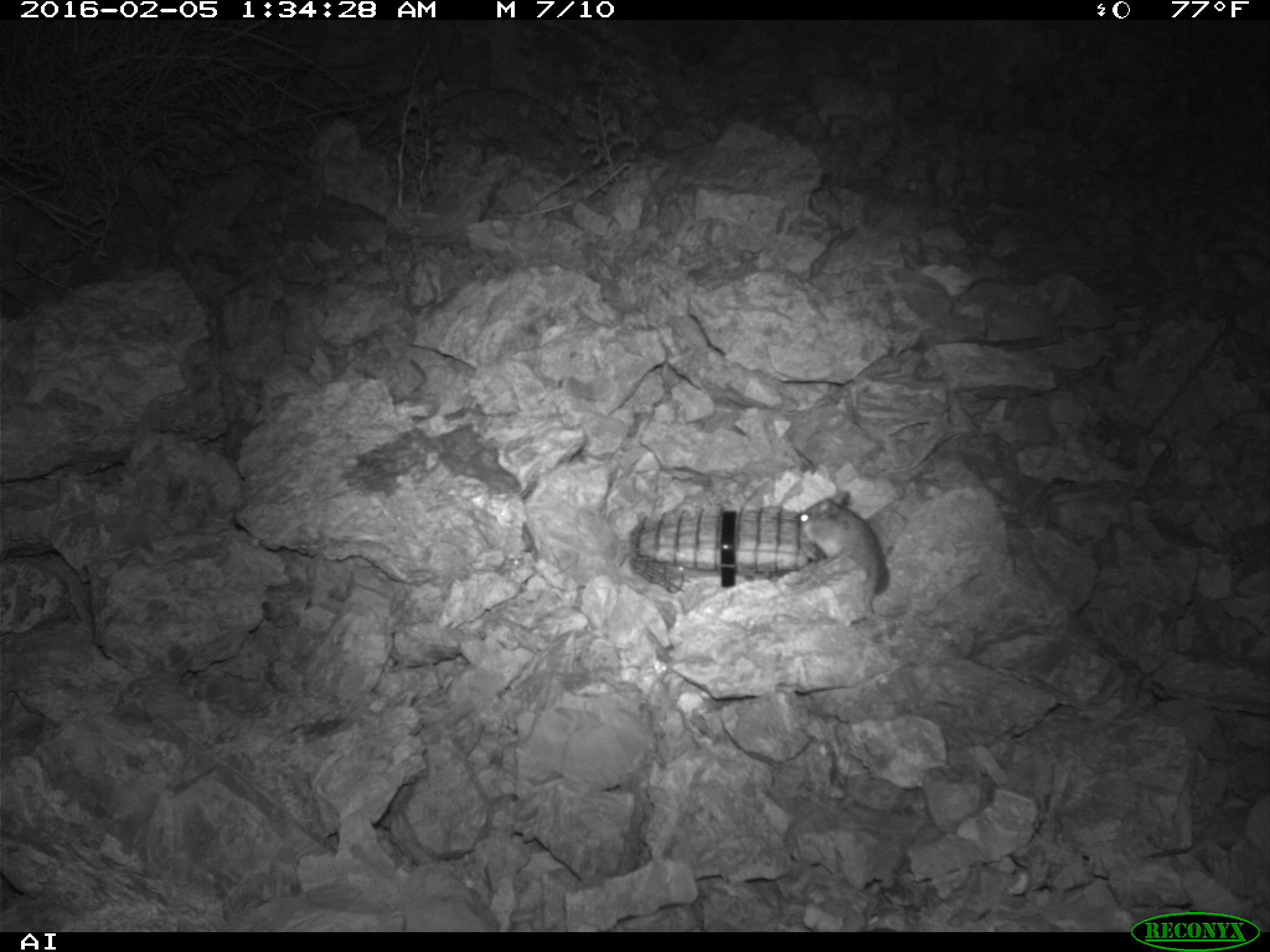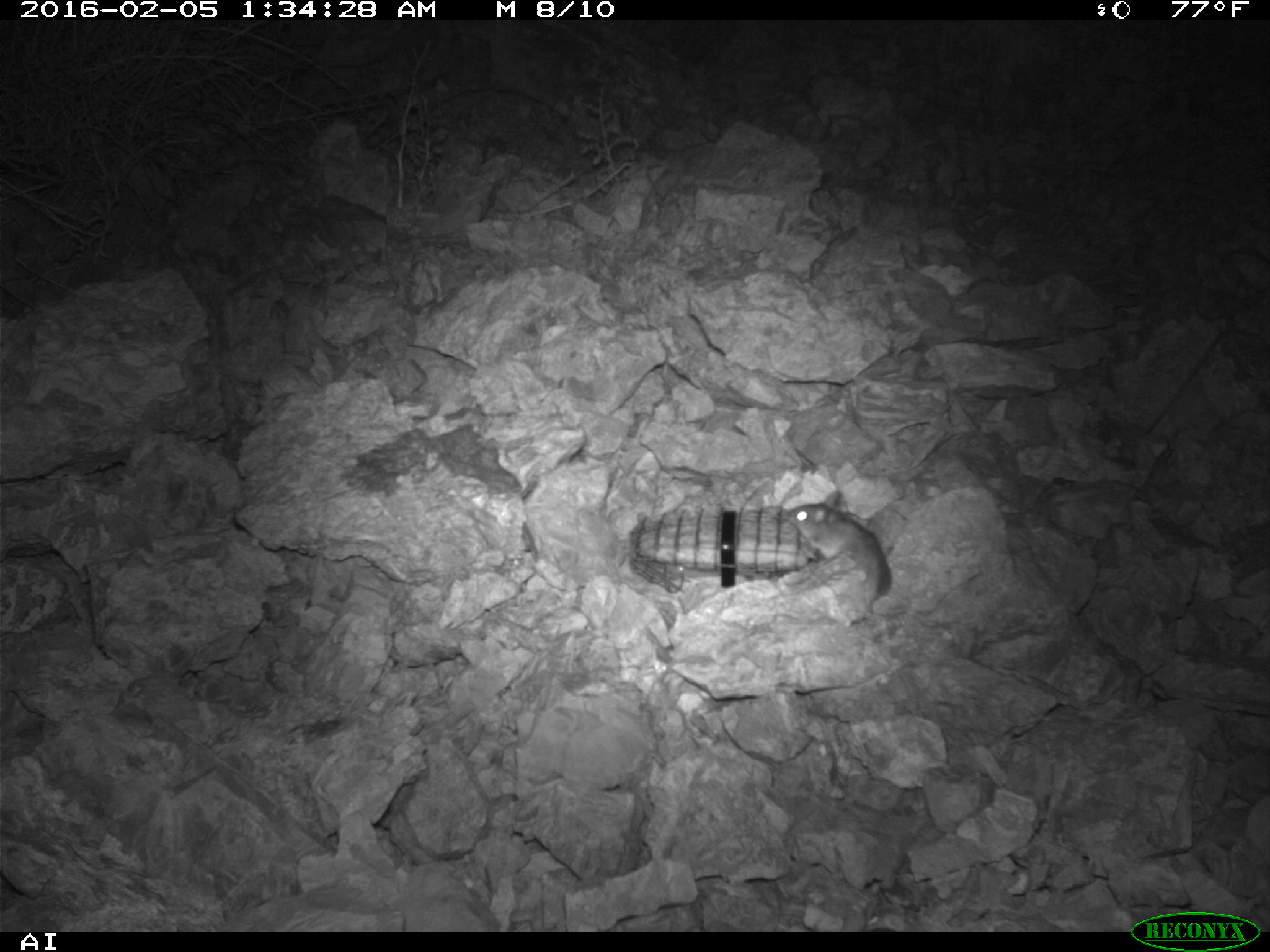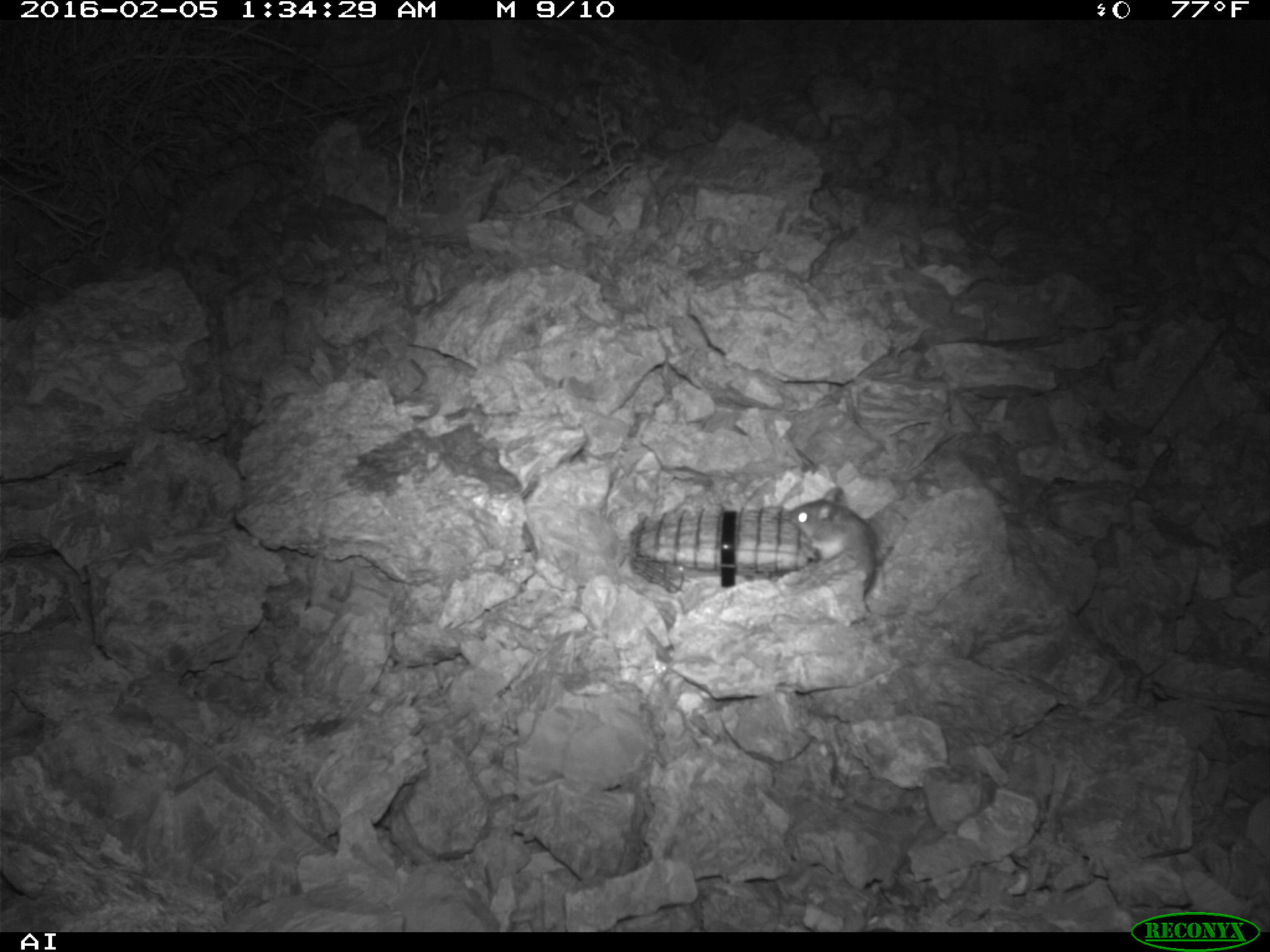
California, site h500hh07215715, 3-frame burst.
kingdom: Animalia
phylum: Chordata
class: Mammalia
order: Rodentia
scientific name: Rodentia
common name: rodent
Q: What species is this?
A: Rodent (Rodentia).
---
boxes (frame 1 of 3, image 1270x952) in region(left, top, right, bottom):
rodent: region(791, 493, 906, 610)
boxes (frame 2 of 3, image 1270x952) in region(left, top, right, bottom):
rodent: region(784, 490, 889, 612)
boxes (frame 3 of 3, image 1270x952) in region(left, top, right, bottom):
rodent: region(788, 483, 881, 596)